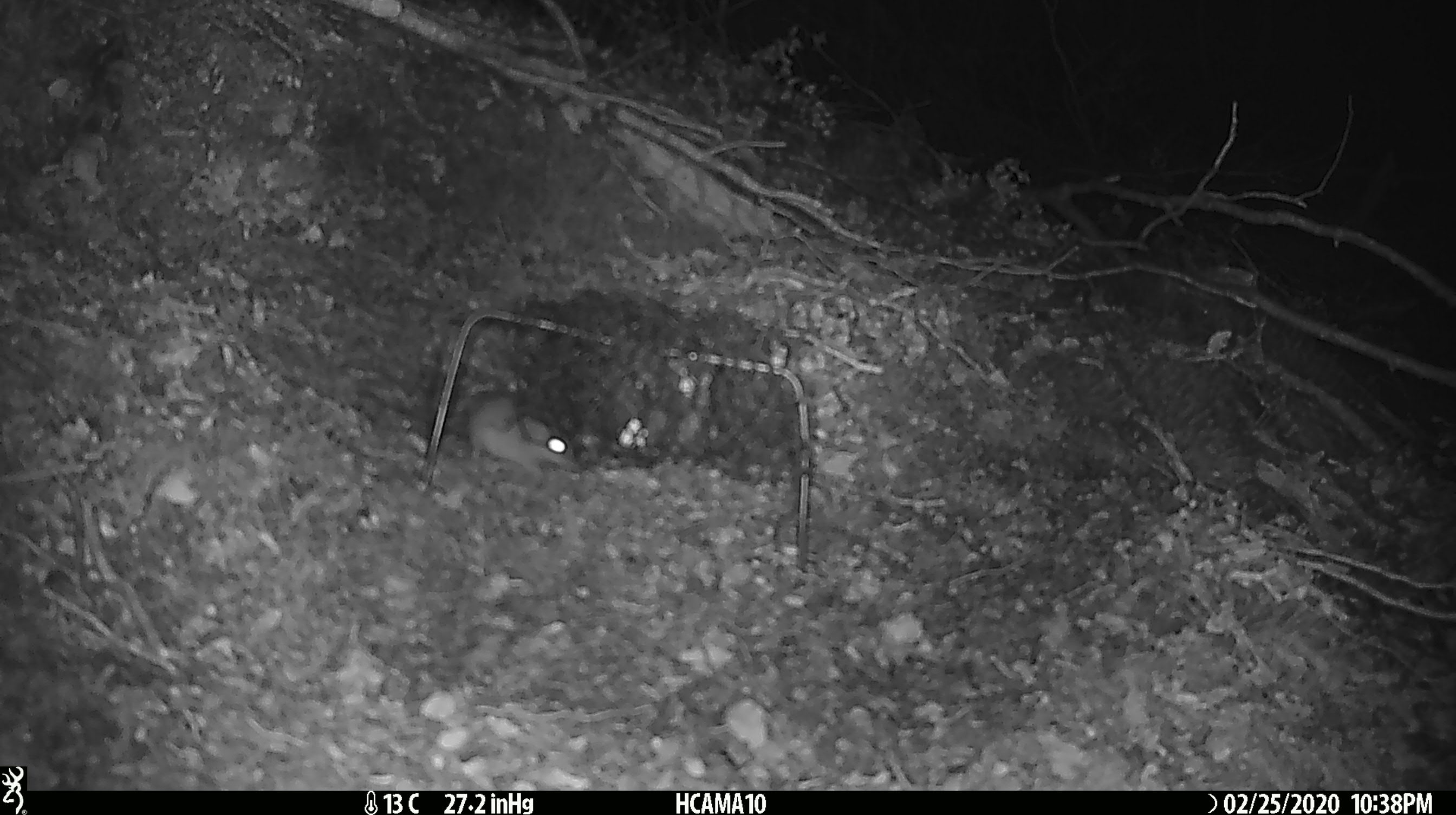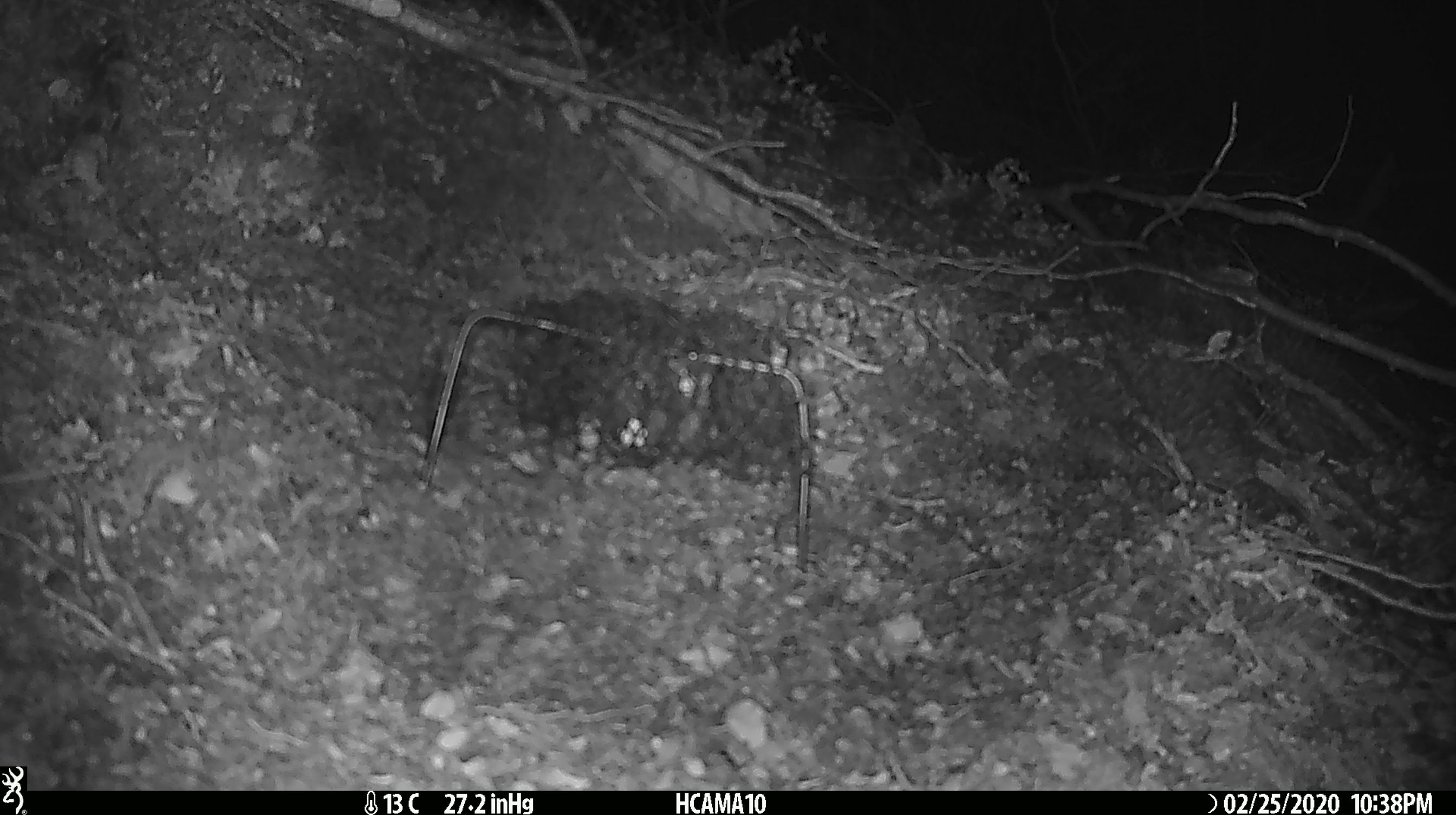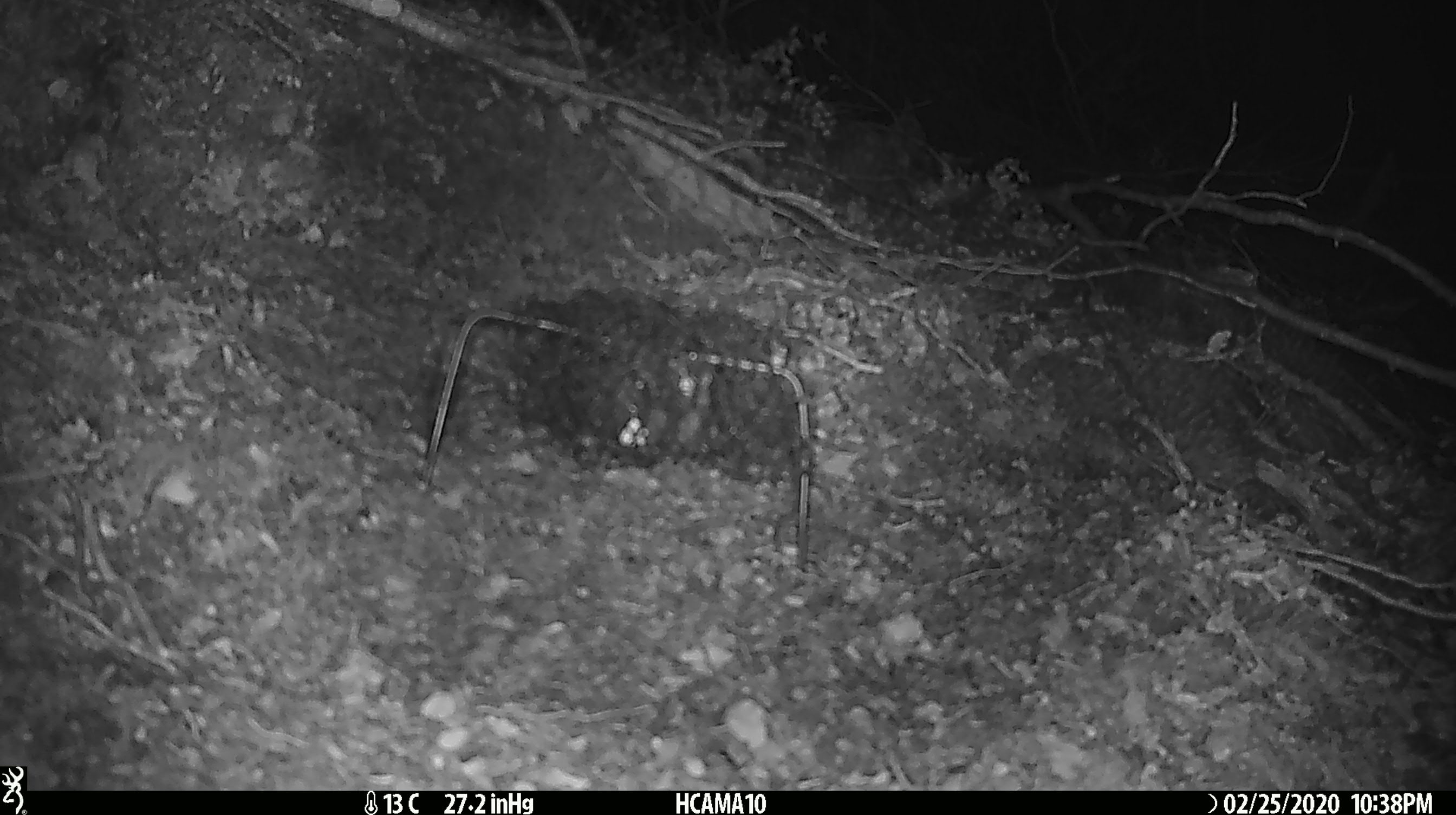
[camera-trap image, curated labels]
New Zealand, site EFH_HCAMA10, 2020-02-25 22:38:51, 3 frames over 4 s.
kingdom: Animalia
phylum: Chordata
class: Mammalia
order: Rodentia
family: Muridae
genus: Mus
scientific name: Mus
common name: mouse